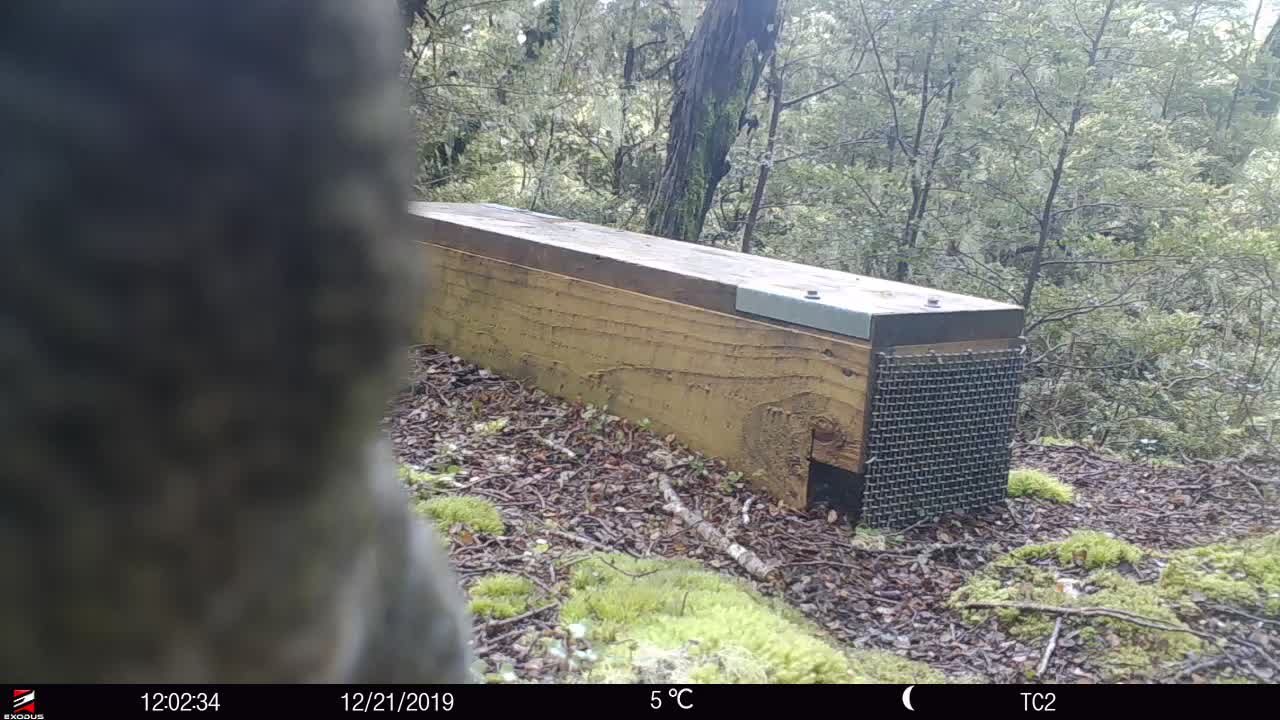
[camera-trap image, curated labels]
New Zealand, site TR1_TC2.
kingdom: Animalia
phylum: Chordata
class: Aves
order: Psittaciformes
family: Strigopidae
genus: Nestor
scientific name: Nestor notabilis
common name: kea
Kea (Nestor notabilis).